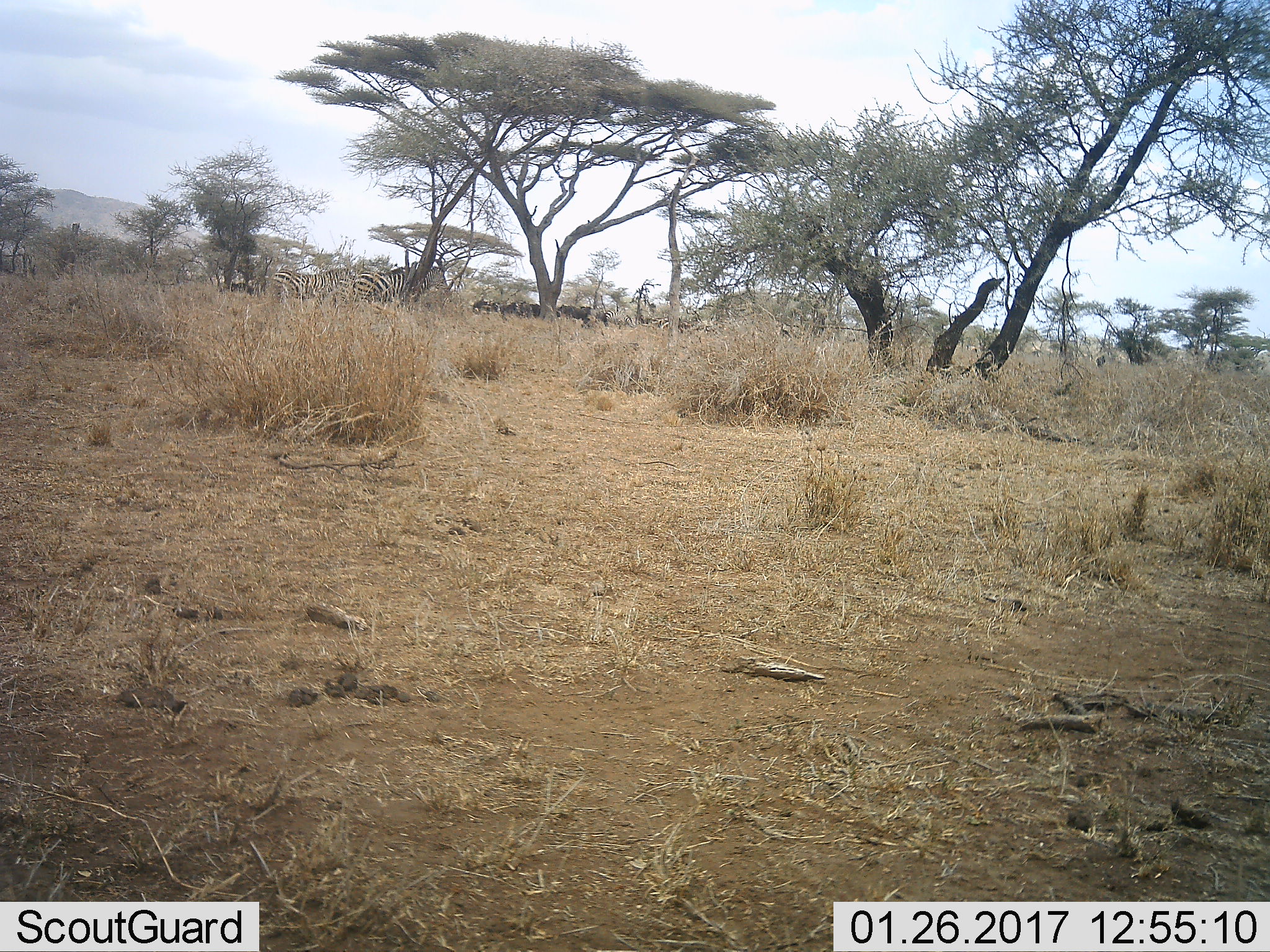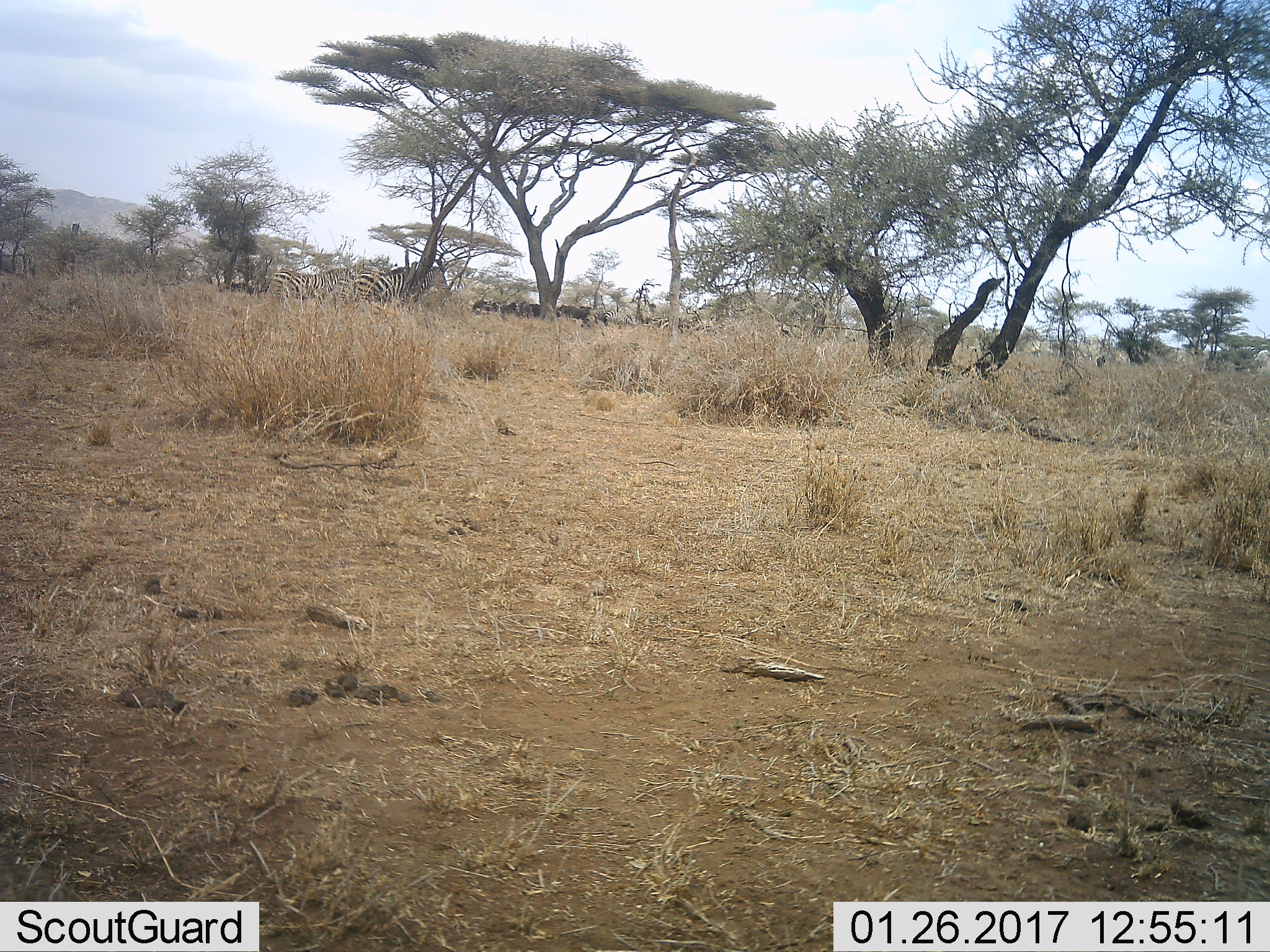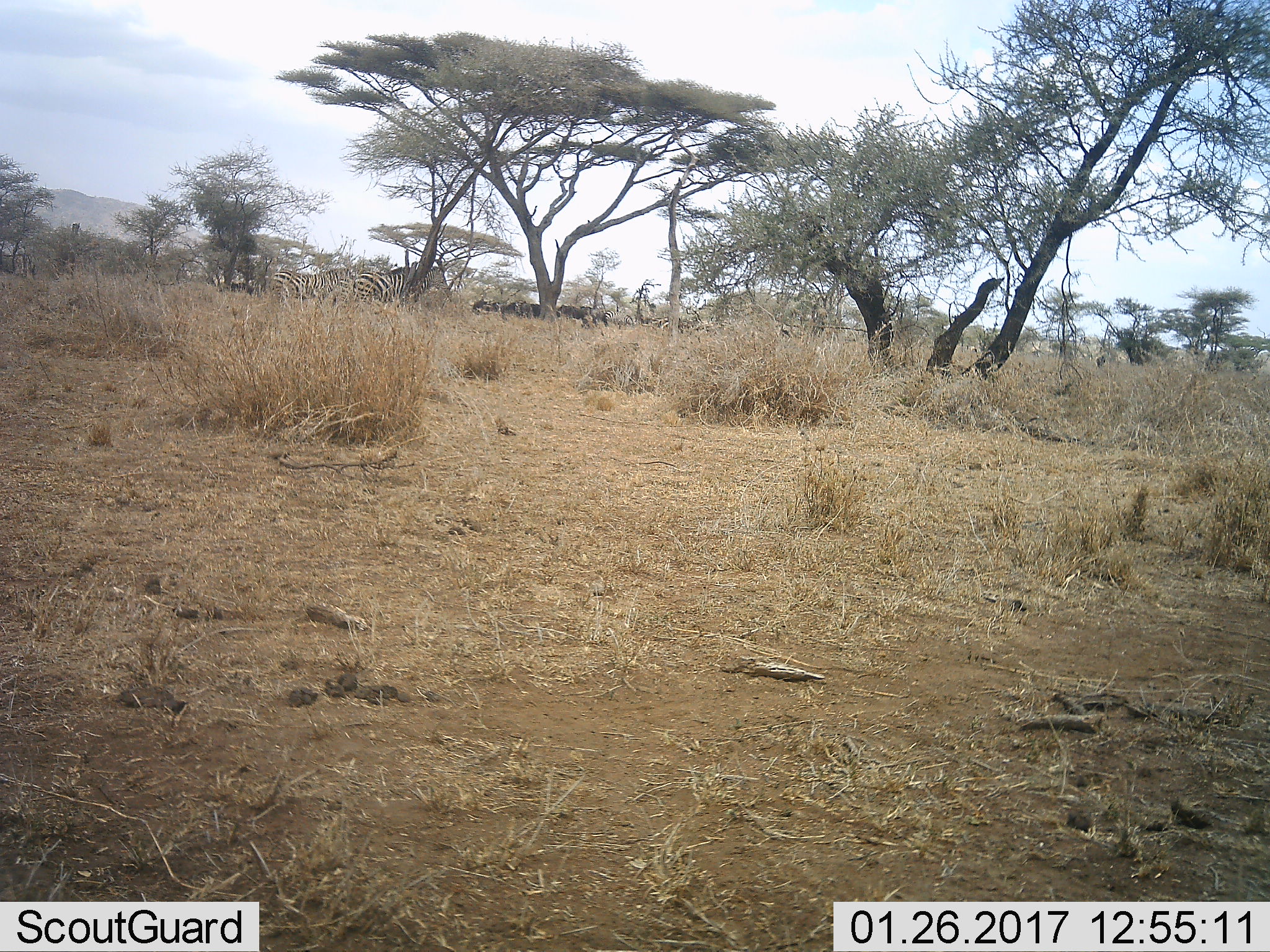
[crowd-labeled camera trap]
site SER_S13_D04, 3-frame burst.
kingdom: Animalia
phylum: Chordata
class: Mammalia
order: Perissodactyla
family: Equidae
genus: Equus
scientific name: Equus quagga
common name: plains zebra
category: zebraplains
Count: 4.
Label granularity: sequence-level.